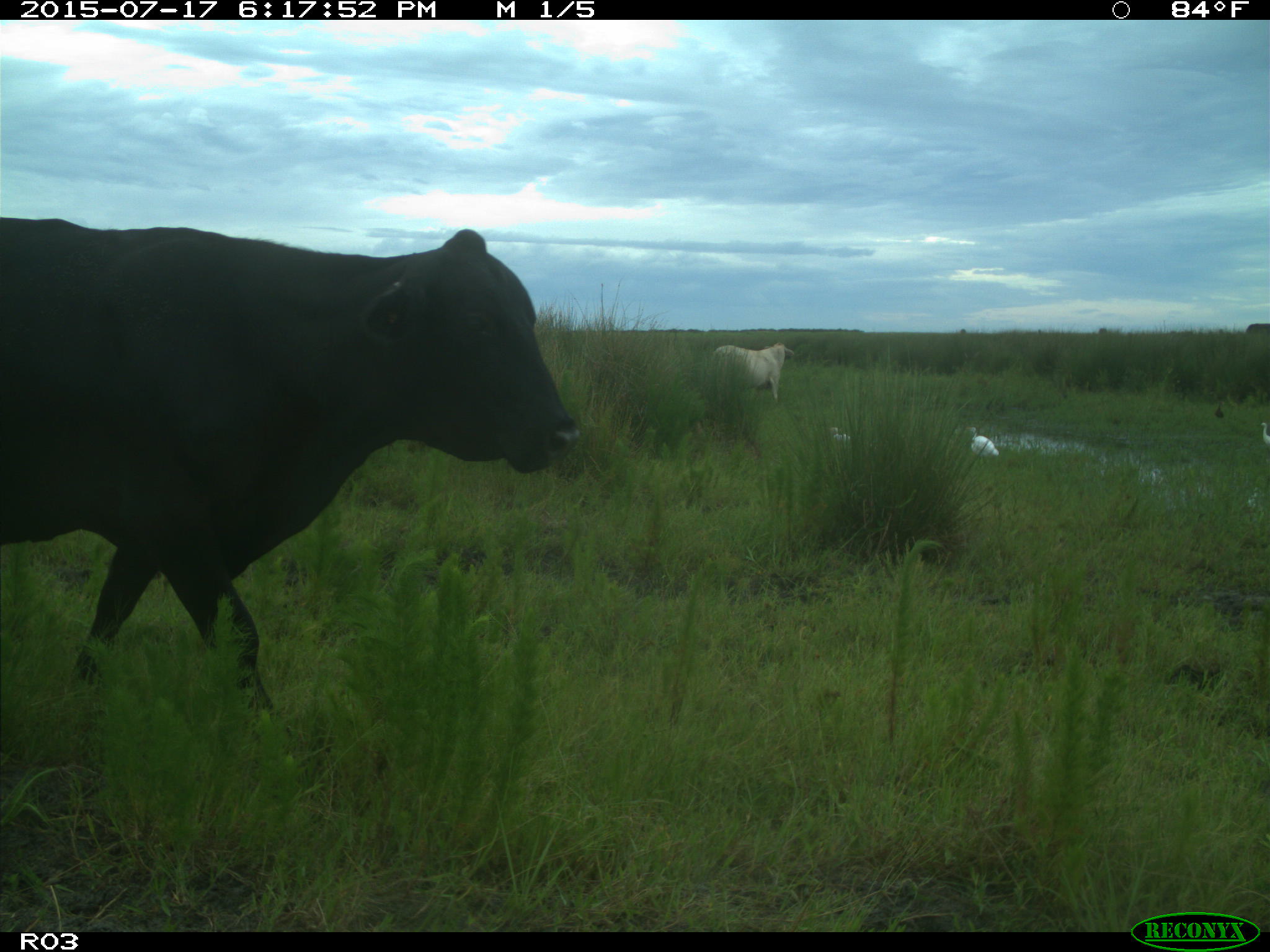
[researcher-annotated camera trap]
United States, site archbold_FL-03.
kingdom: Animalia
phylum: Chordata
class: Mammalia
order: Artiodactyla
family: Bovidae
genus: Bos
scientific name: Bos taurus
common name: domestic cow